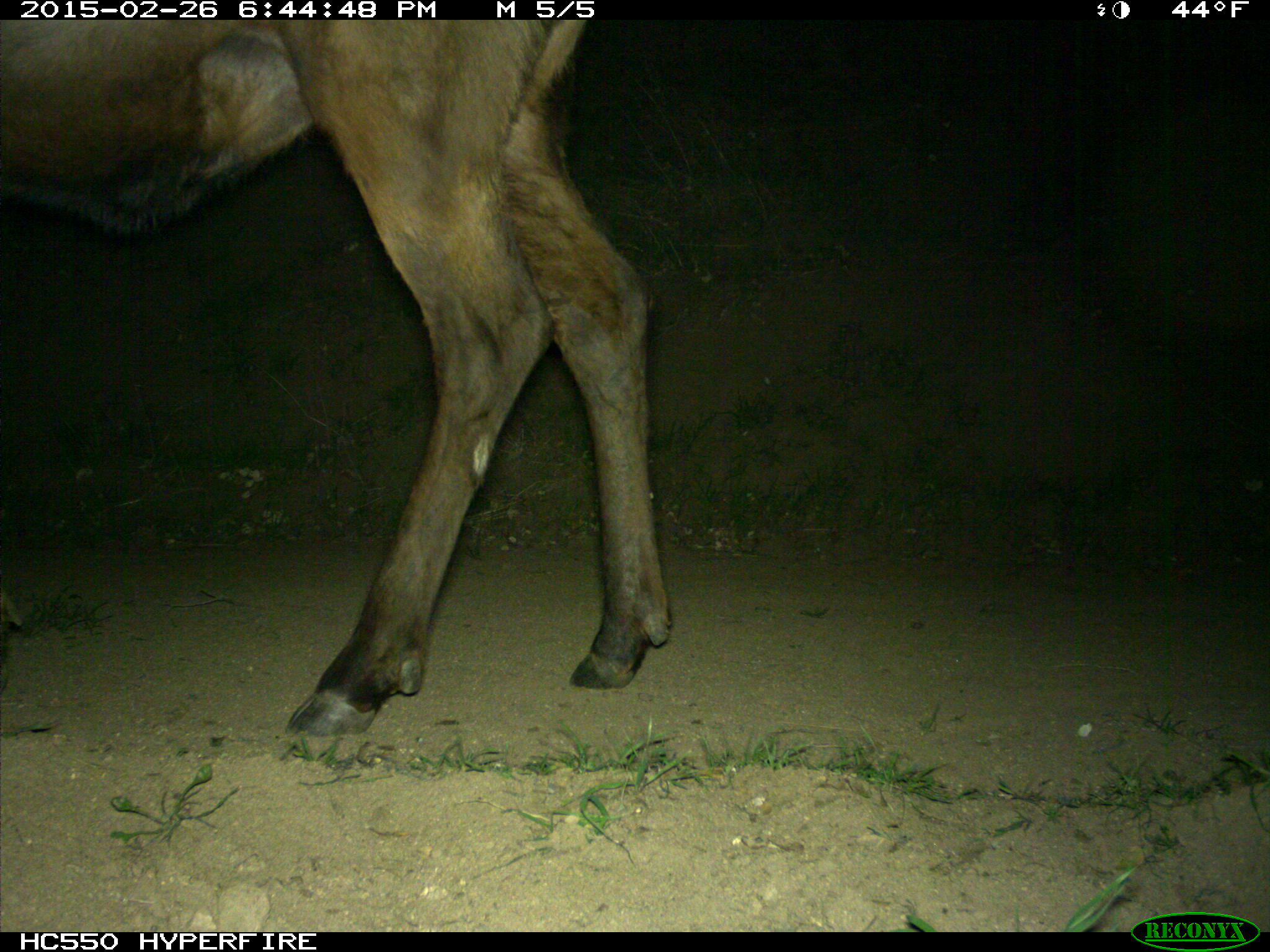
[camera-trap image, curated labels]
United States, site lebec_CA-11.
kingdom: Animalia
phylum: Chordata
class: Mammalia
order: Artiodactyla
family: Cervidae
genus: Cervus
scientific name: Cervus canadensis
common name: elk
Cervus canadensis (elk).